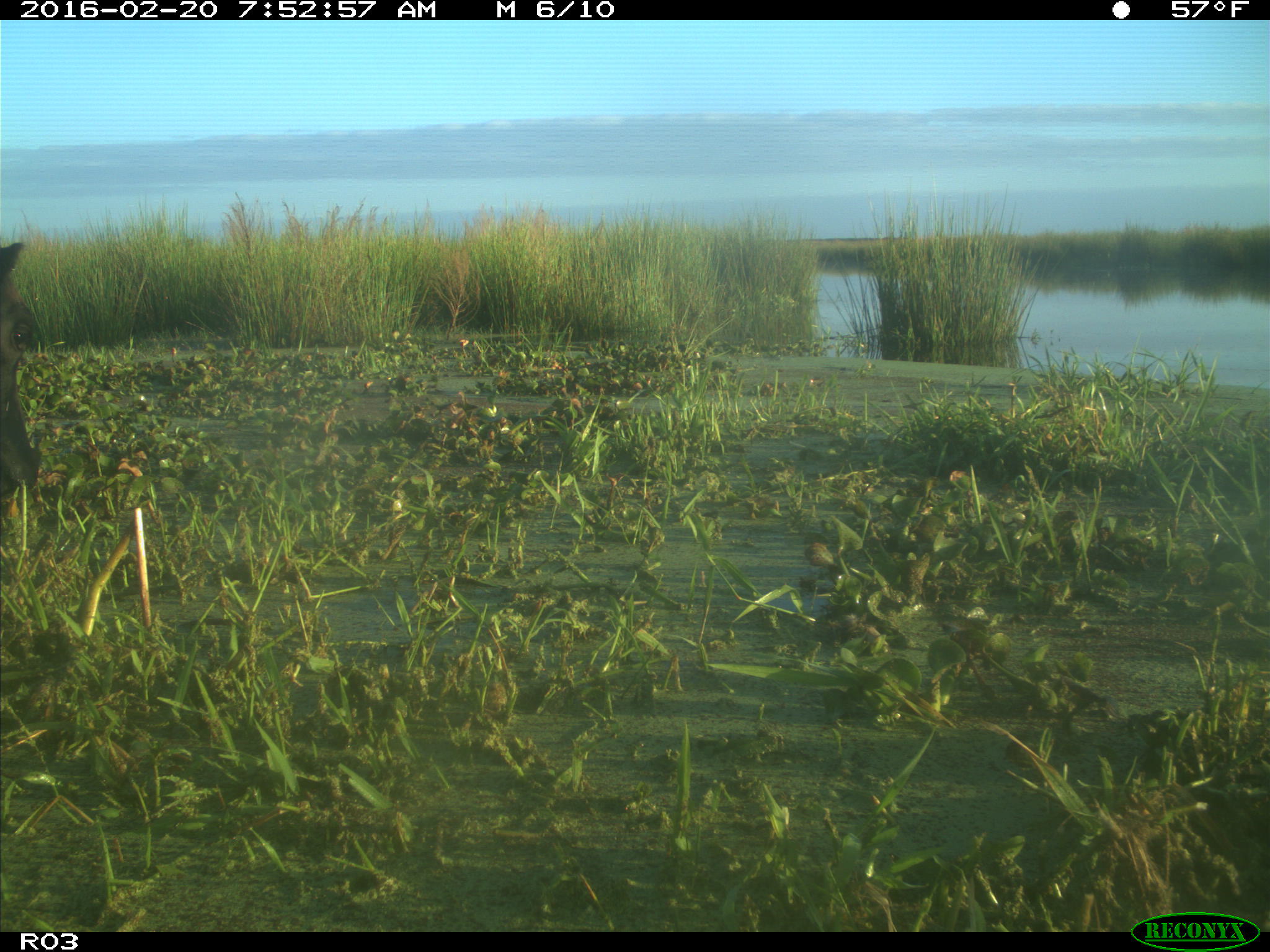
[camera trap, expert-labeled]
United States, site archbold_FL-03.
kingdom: Animalia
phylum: Chordata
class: Mammalia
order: Artiodactyla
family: Bovidae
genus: Bos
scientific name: Bos taurus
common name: domestic cow